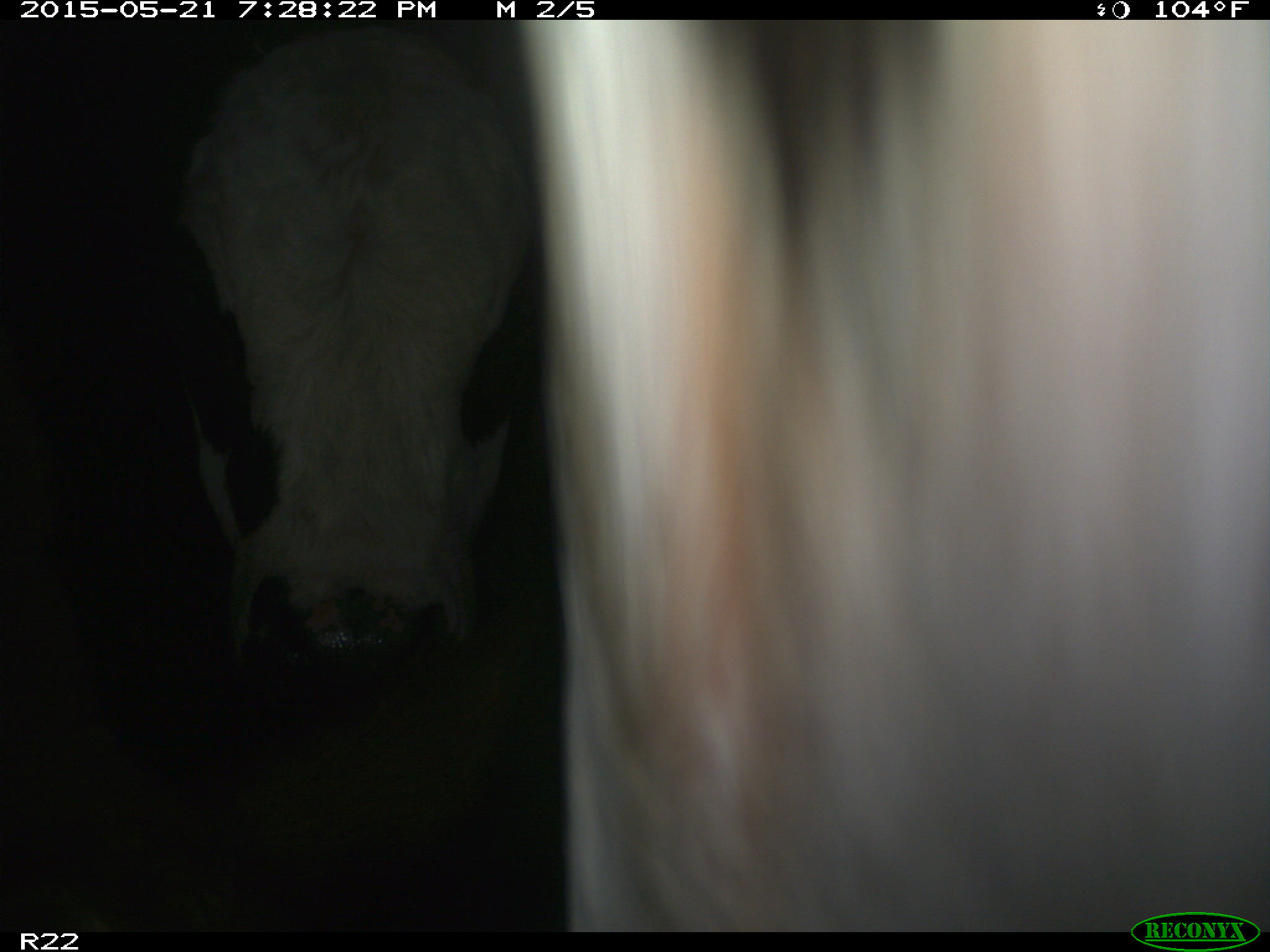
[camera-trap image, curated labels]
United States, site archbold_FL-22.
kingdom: Animalia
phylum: Chordata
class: Mammalia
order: Artiodactyla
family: Bovidae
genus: Bos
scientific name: Bos taurus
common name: domestic cow